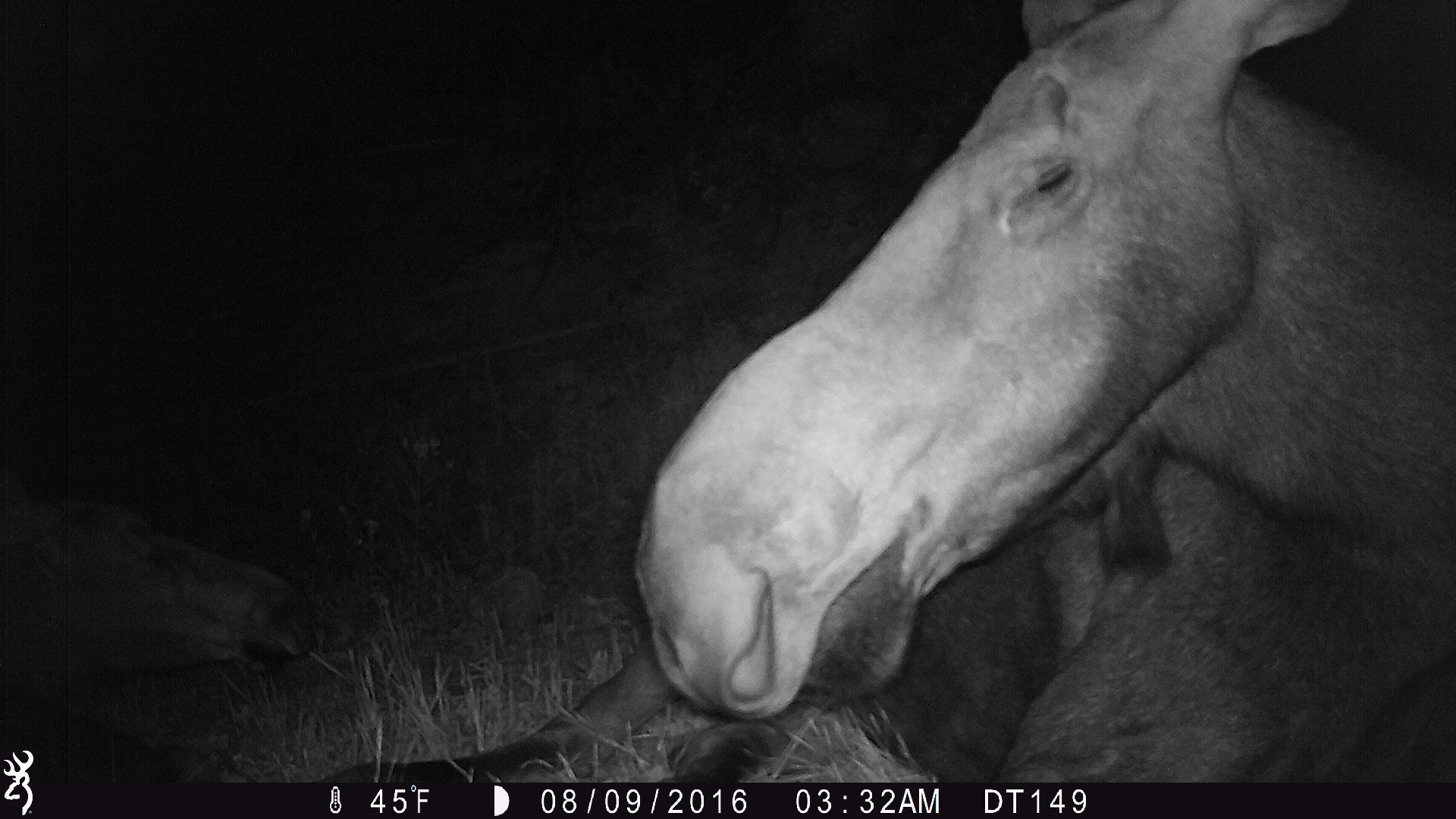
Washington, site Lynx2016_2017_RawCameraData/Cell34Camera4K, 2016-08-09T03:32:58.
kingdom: Animalia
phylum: Chordata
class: Mammalia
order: Artiodactyla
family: Cervidae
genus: Alces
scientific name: Alces alces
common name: moose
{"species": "Alces alces (moose)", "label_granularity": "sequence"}